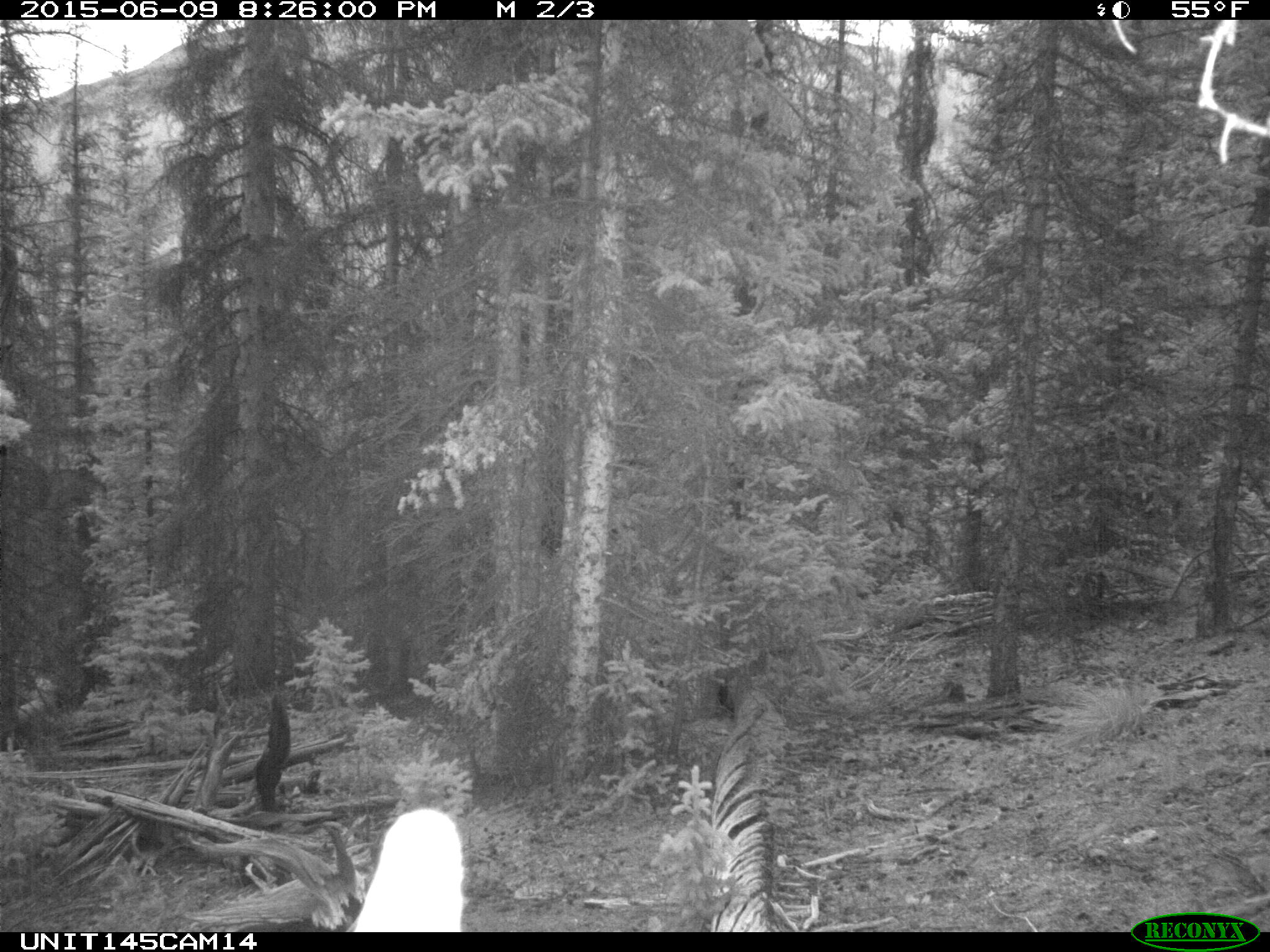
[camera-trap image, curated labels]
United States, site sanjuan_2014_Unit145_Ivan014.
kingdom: Animalia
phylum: Chordata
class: Mammalia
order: Artiodactyla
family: Cervidae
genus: Cervus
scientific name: Cervus elaphus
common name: red deer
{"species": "Cervus elaphus (red deer)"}